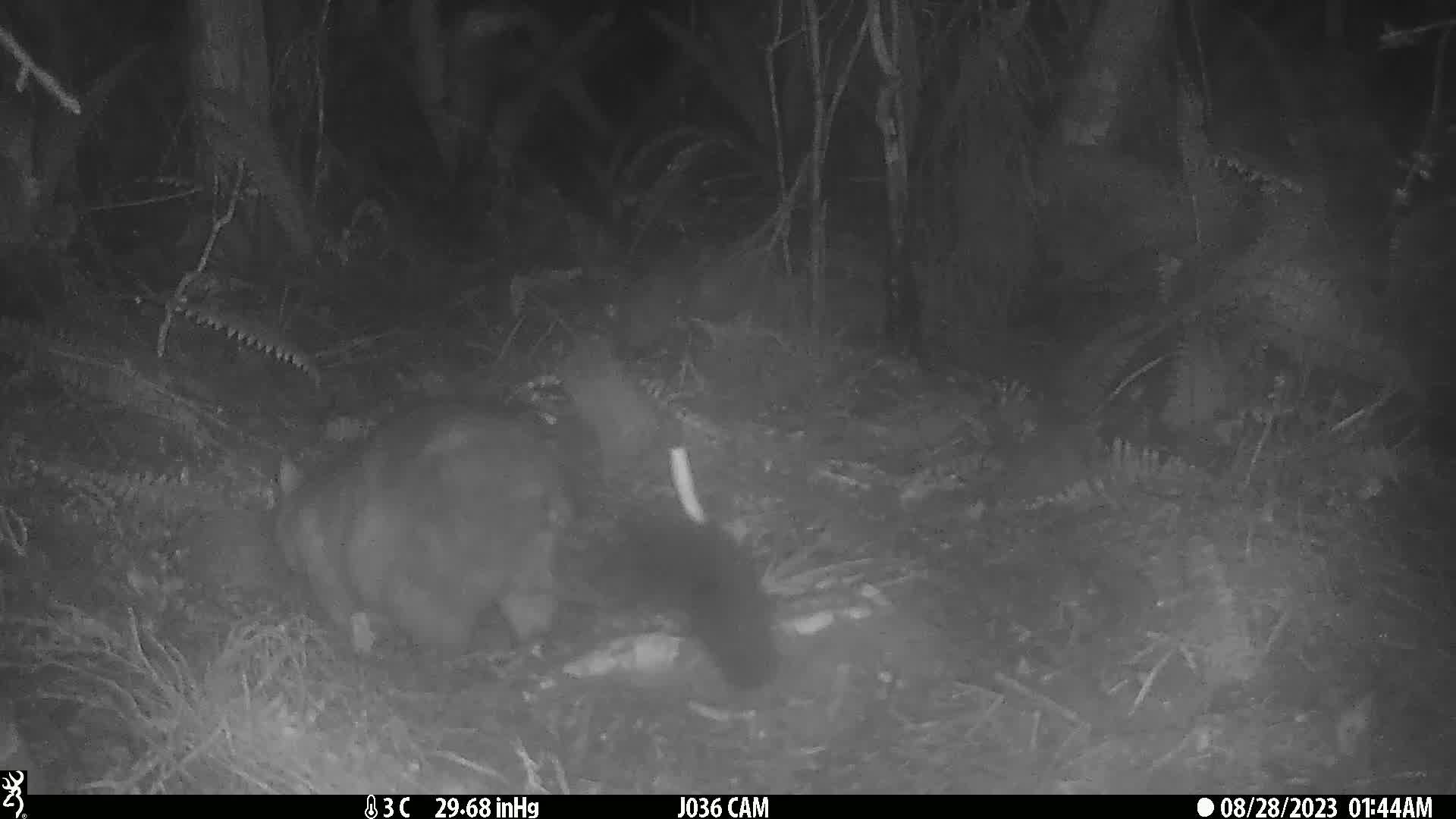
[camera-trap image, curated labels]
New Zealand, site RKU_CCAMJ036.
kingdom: Animalia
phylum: Chordata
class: Mammalia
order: Diprotodontia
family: Phalangeridae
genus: Trichosurus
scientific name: Trichosurus vulpecula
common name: common brushtail possum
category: possum